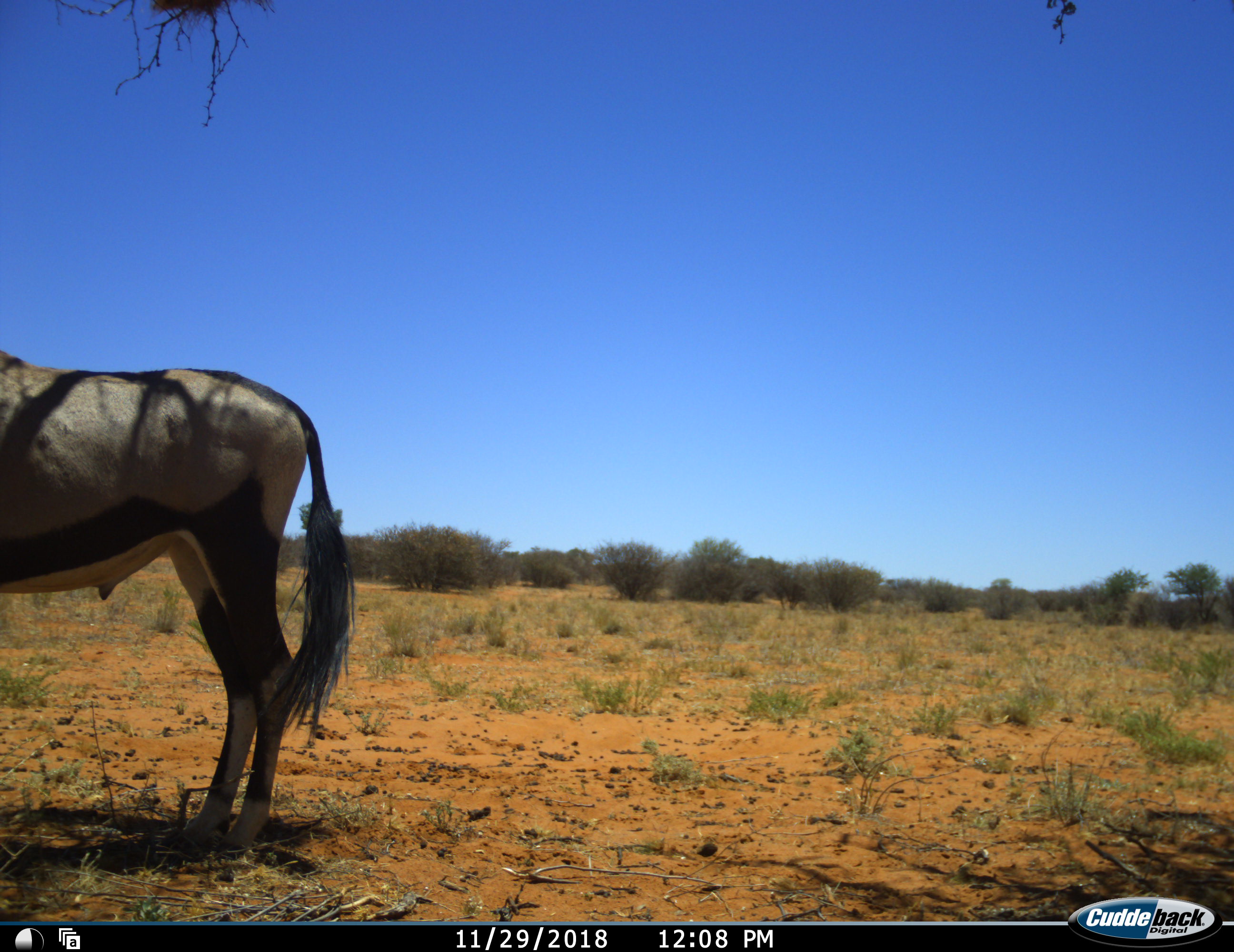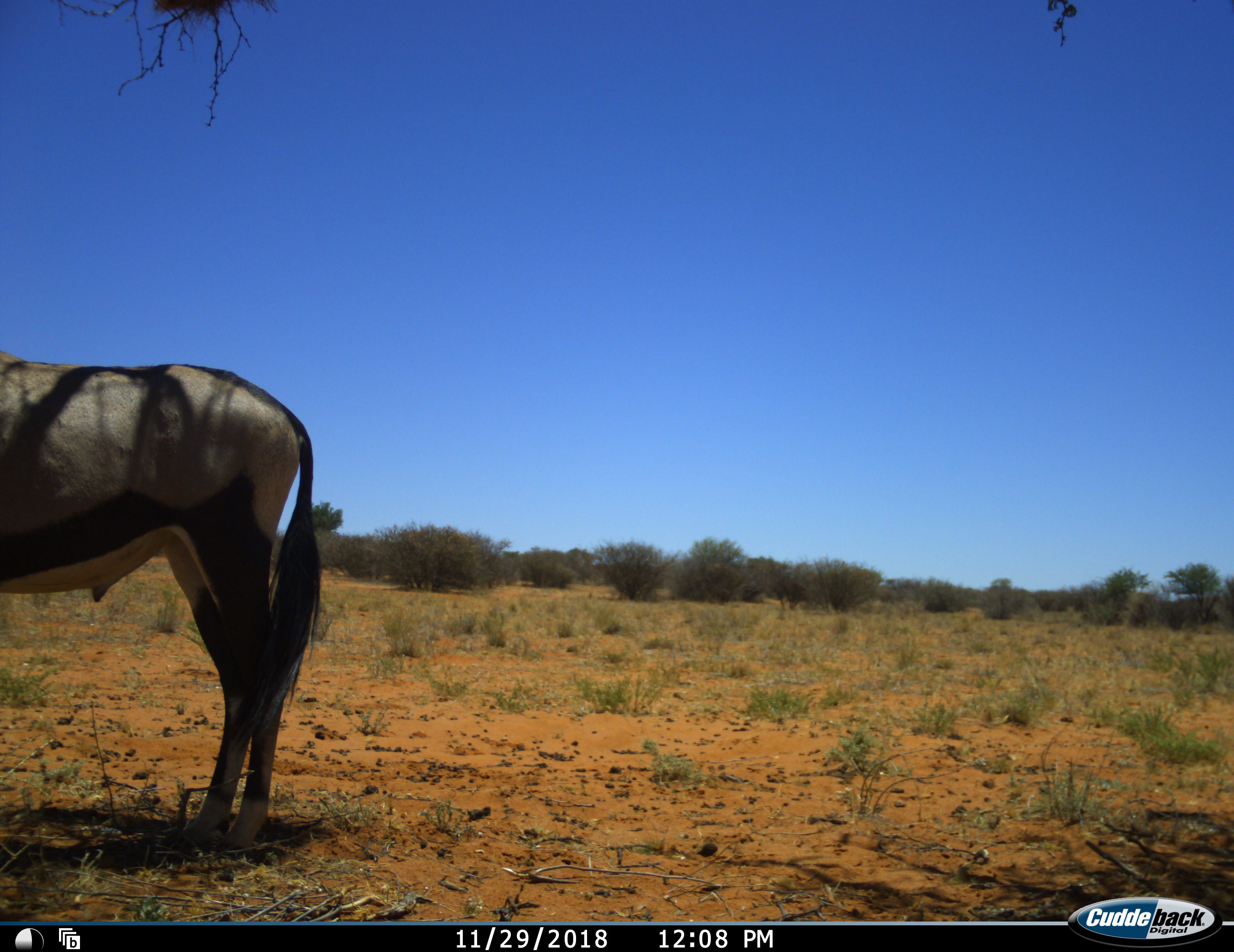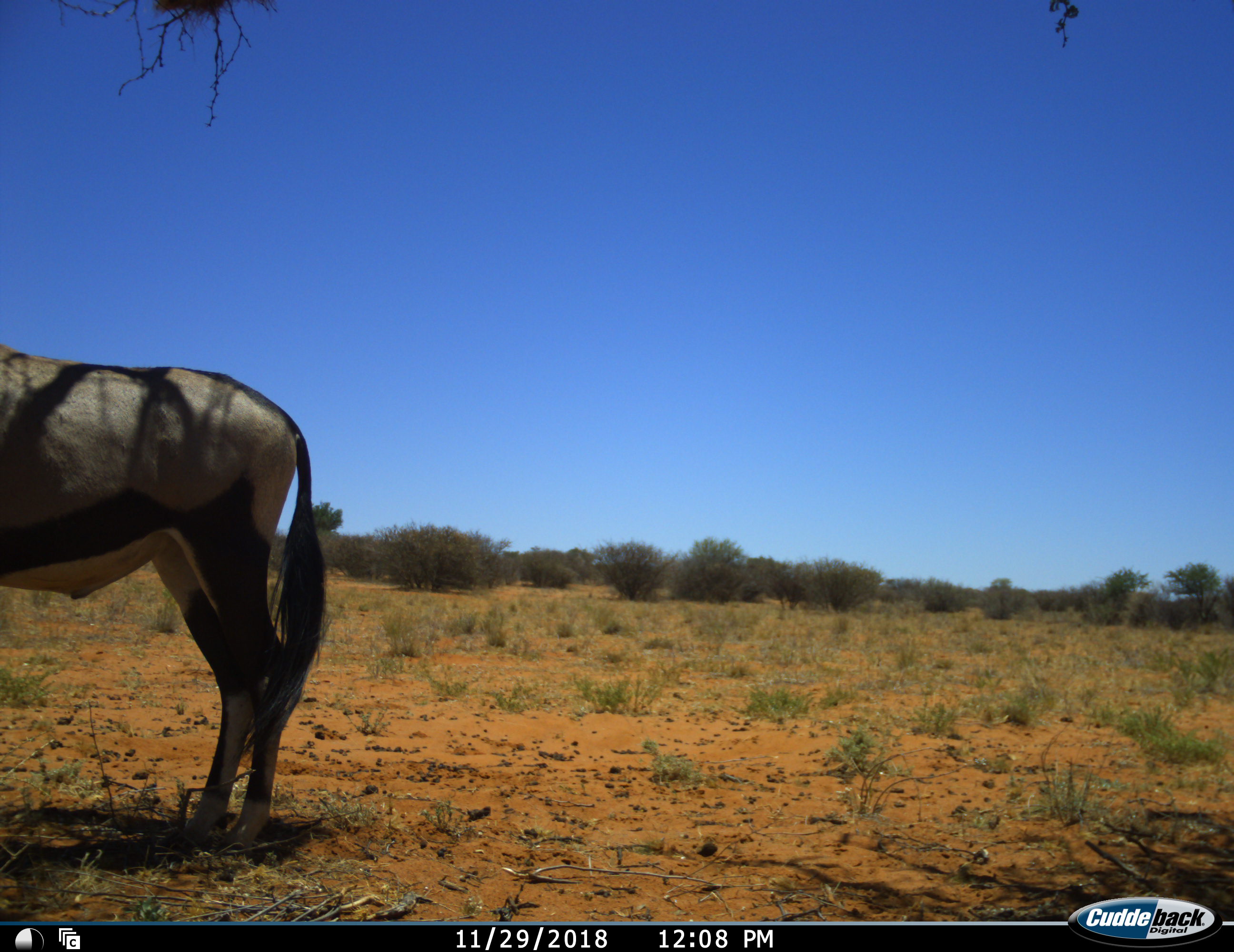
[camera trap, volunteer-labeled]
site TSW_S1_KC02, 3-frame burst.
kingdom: Animalia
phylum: Chordata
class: Mammalia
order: Artiodactyla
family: Bovidae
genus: Oryx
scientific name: Oryx gazella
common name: gemsbok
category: oryx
Oryx (gemsbok) (Oryx gazella), count 1. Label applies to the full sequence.